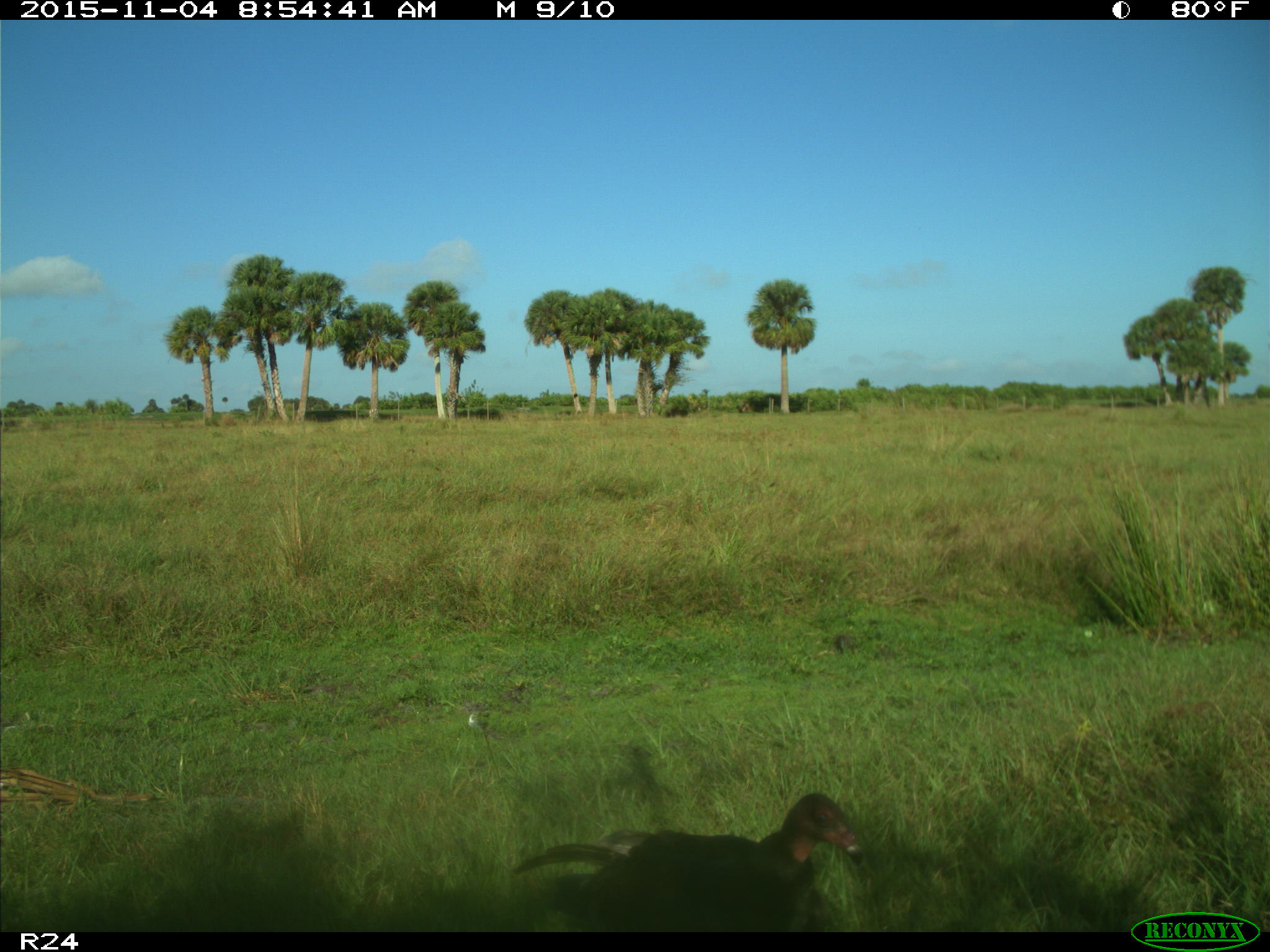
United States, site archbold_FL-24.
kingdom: Animalia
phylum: Chordata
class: Aves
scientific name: Aves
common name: birds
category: unidentified bird